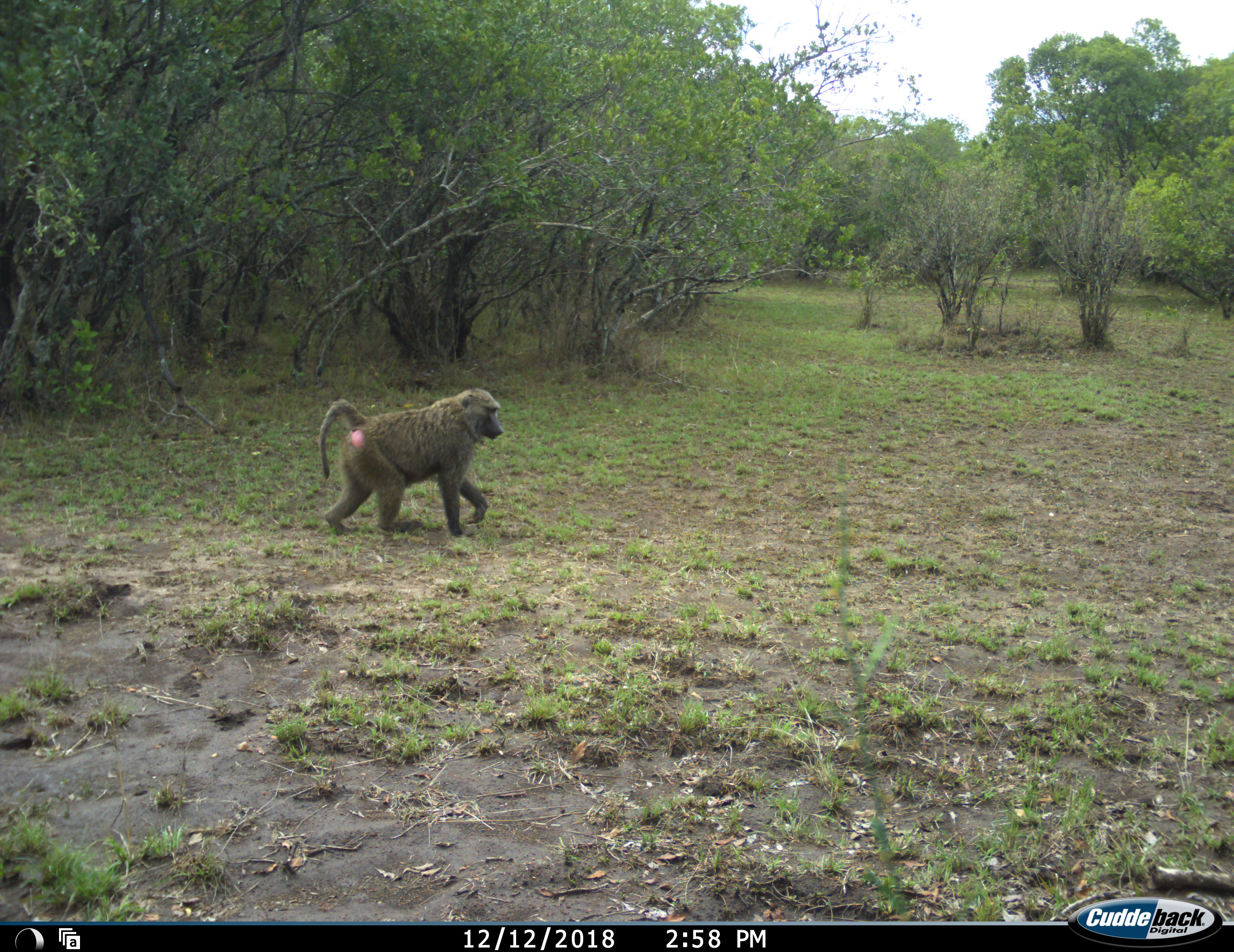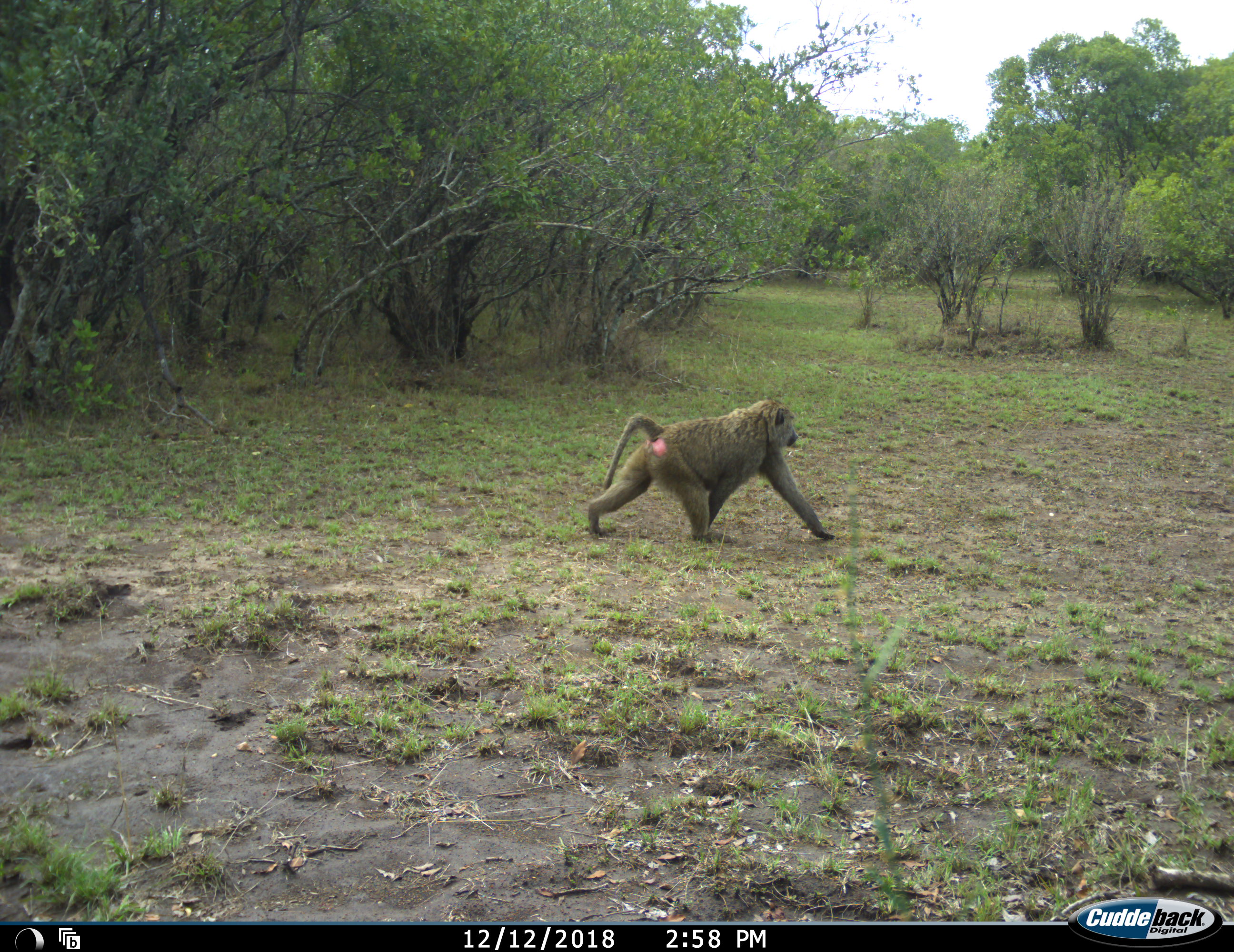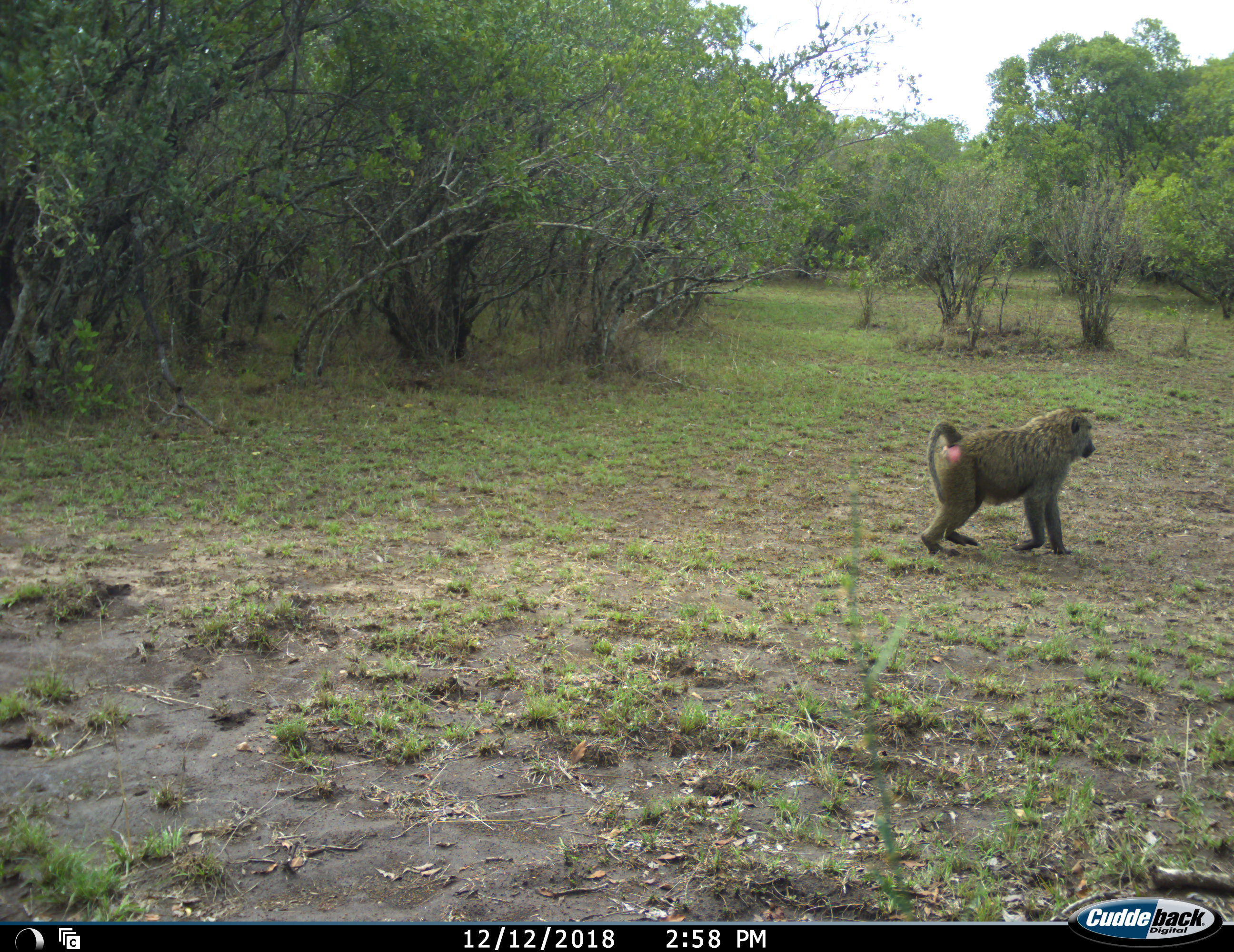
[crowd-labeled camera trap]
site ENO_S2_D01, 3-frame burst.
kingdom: Animalia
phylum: Chordata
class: Mammalia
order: Primates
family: Cercopithecidae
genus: Papio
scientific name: Papio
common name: baboon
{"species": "baboon (Papio)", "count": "1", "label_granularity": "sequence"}